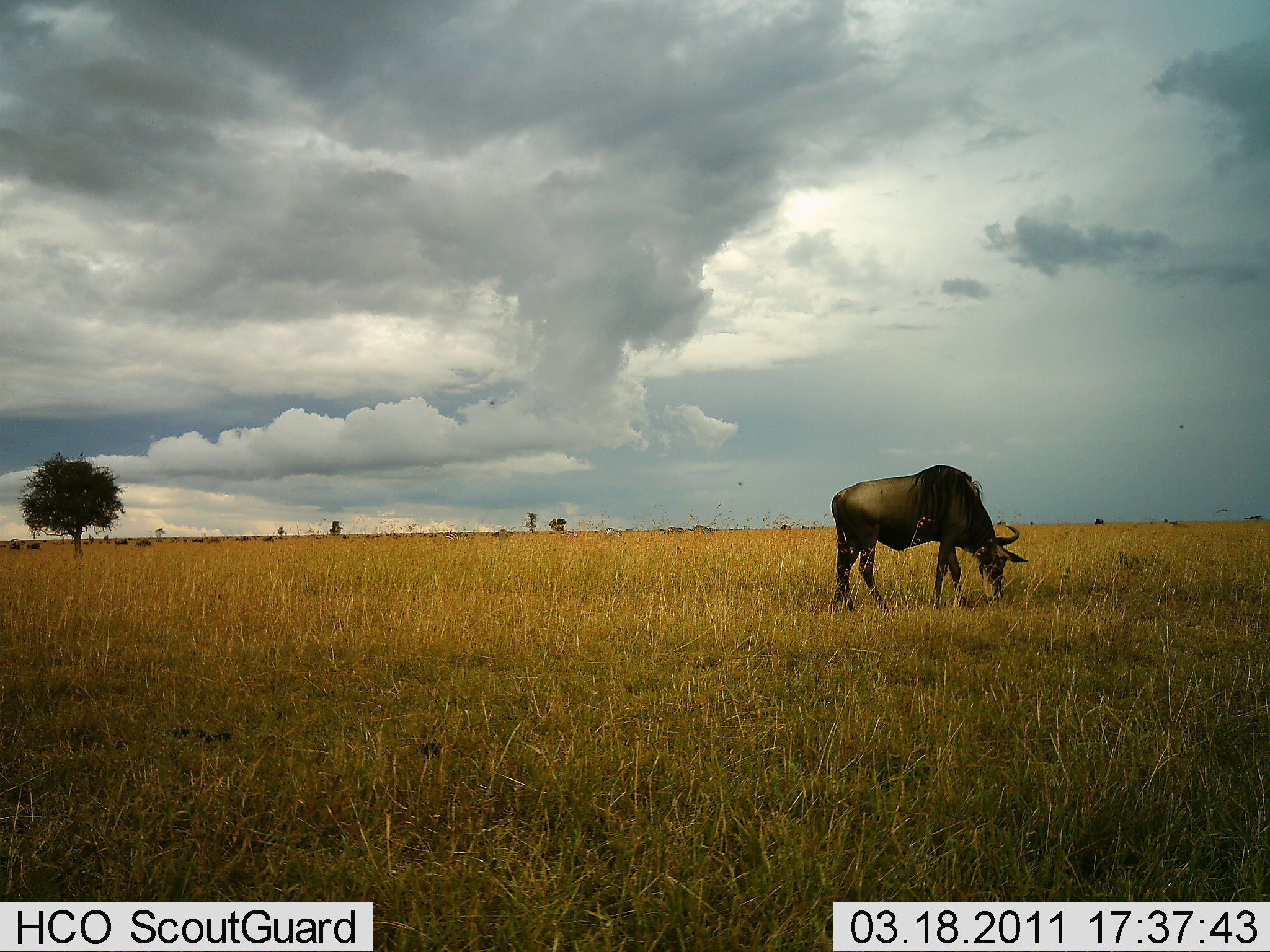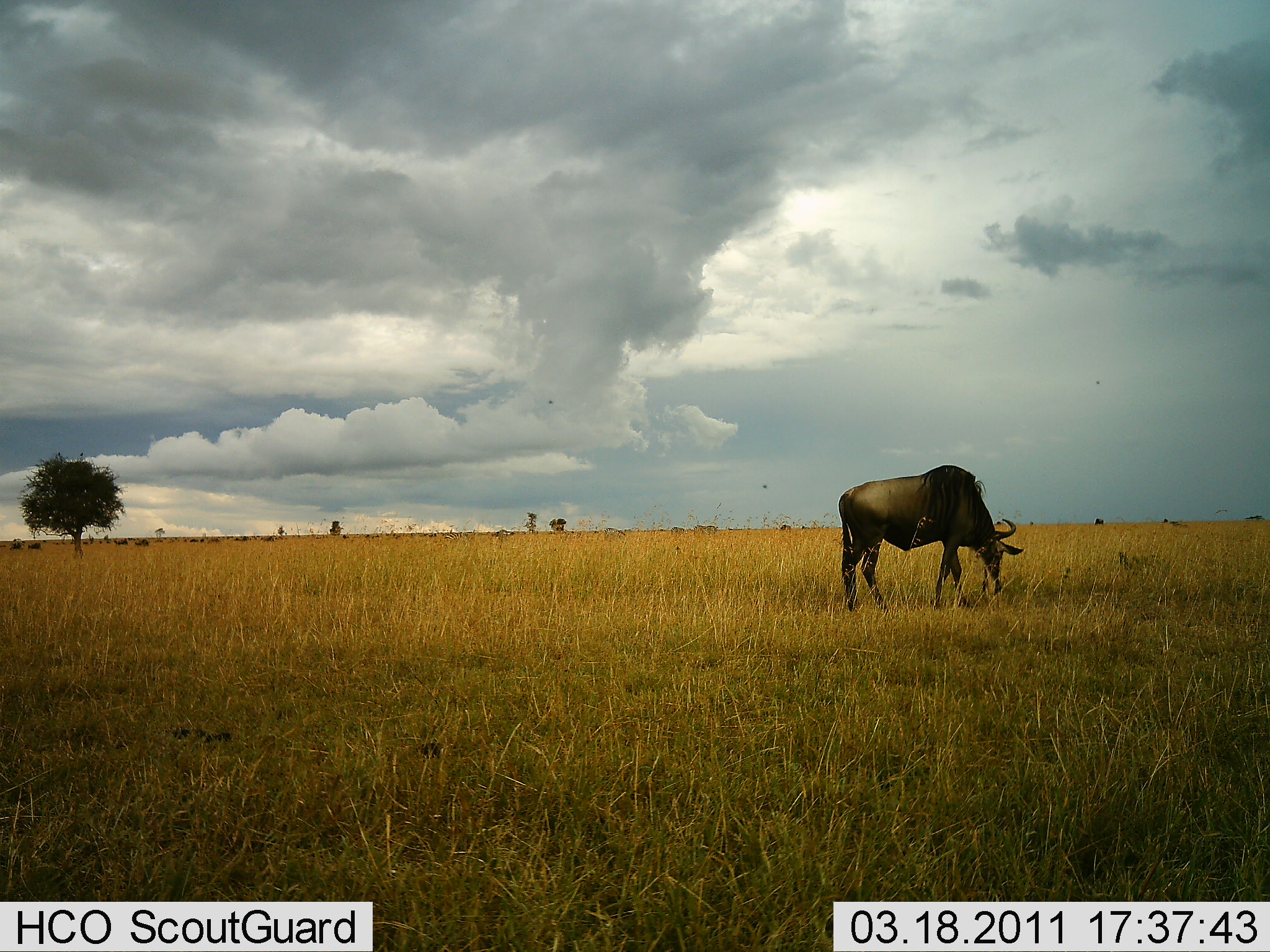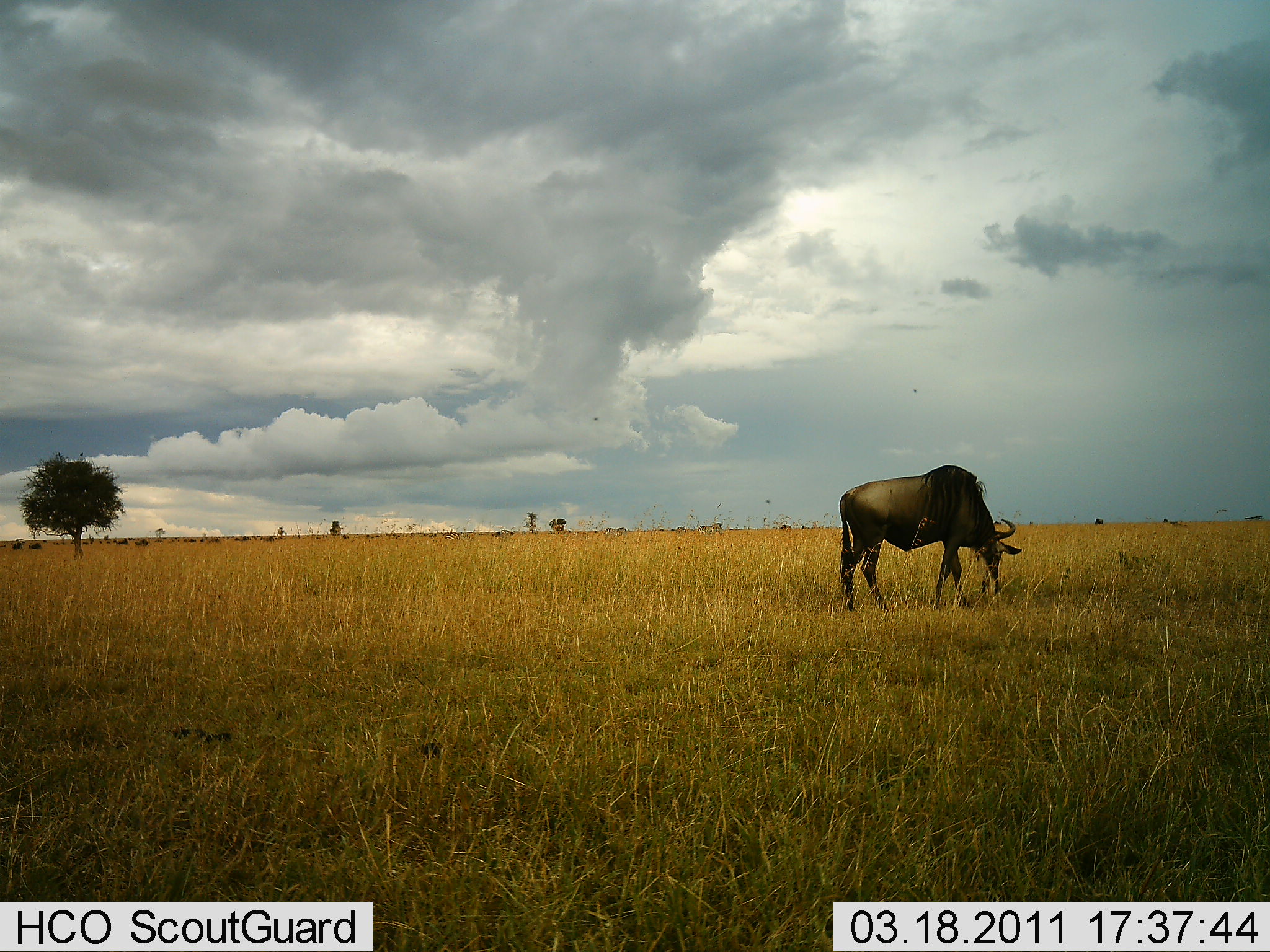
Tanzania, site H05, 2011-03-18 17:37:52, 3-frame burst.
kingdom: Animalia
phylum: Chordata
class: Mammalia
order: Artiodactyla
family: Bovidae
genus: Connochaetes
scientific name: Connochaetes taurinus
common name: blue wildebeest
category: wildebeest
Wildebeest (blue wildebeest) (Connochaetes taurinus), count 1. Behavior (volunteer vote fractions): standing 43%, resting 0%, moving 14%, interacting 0%. Young present (vote fraction): 0%. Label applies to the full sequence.